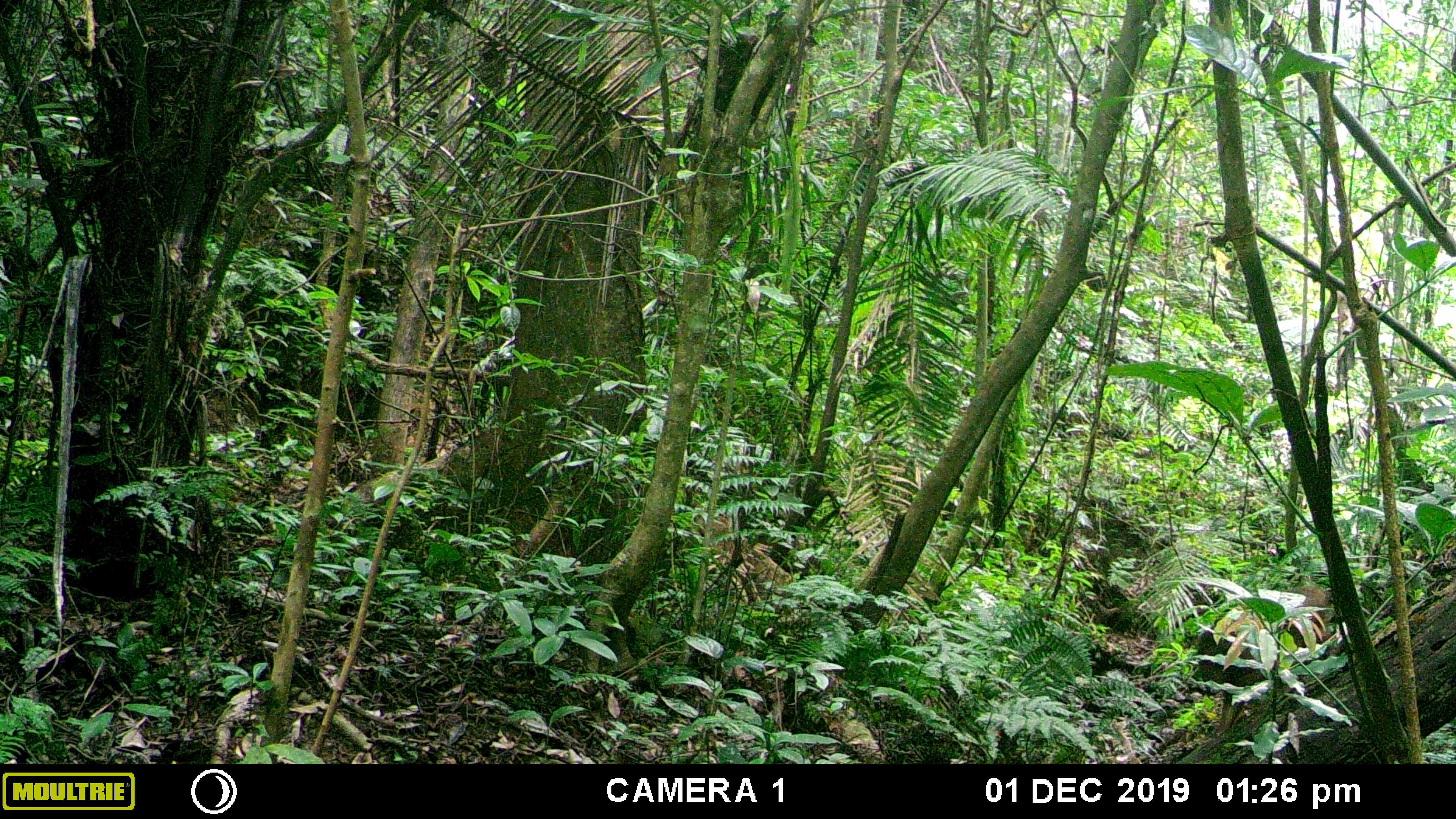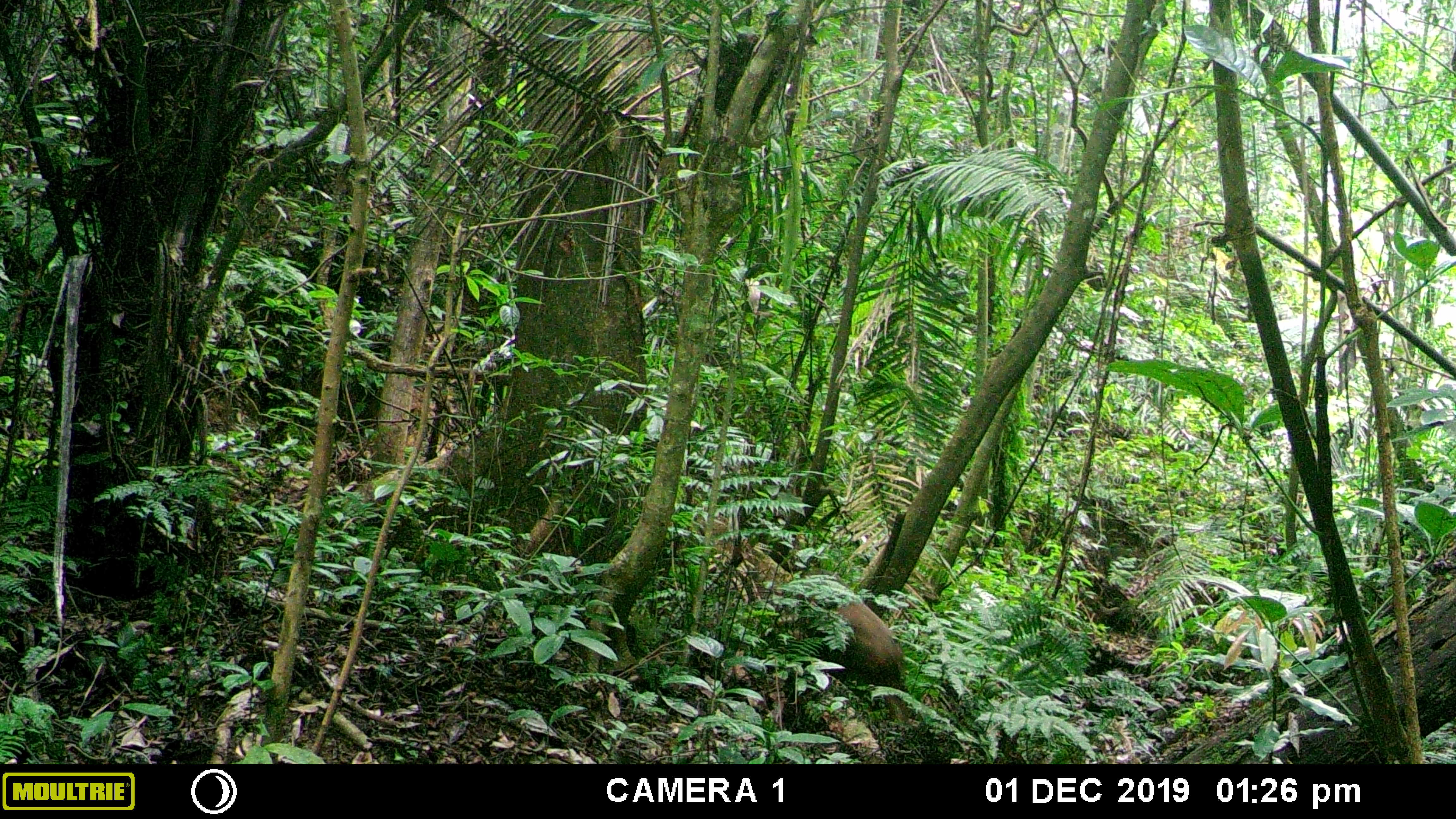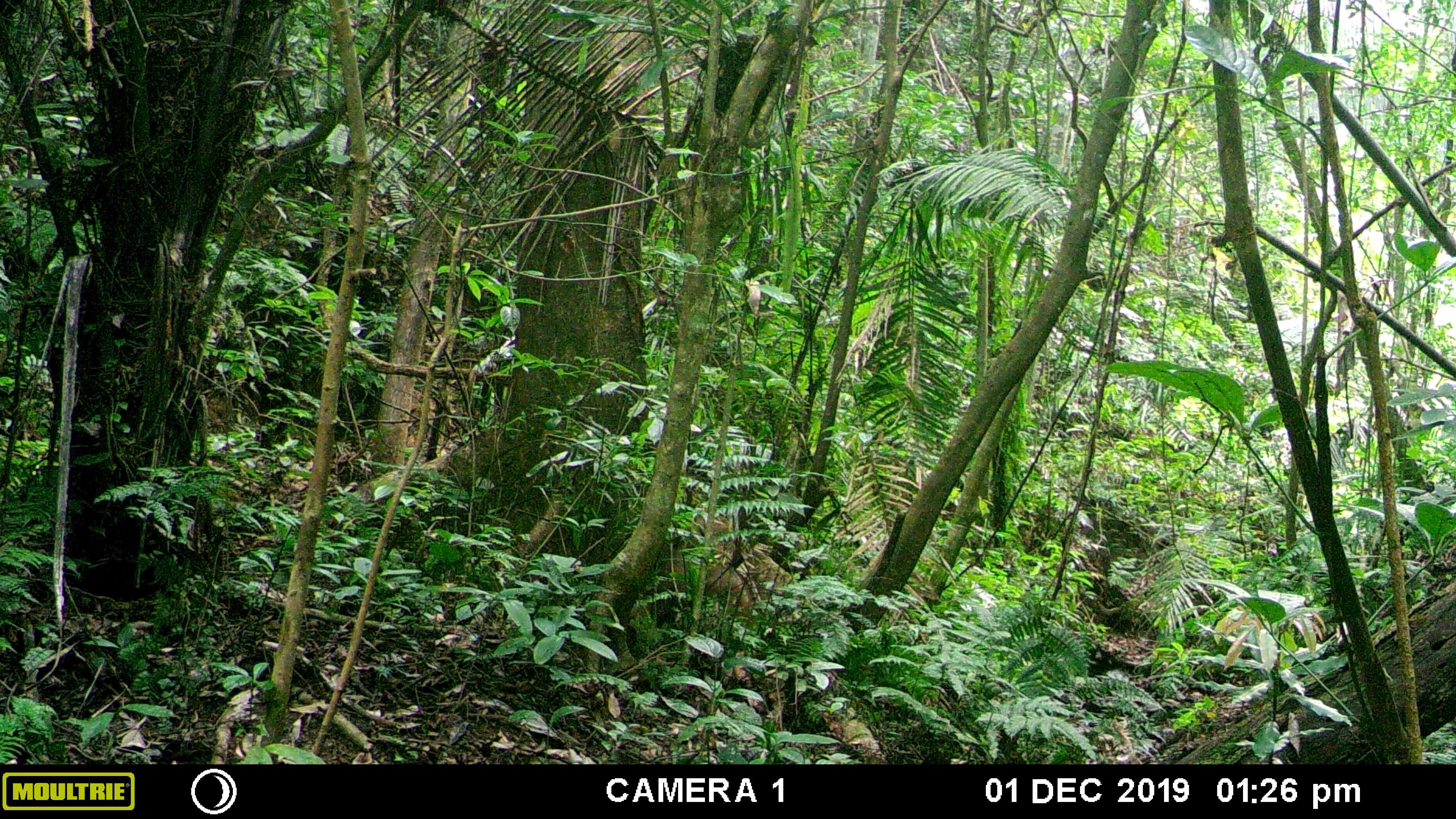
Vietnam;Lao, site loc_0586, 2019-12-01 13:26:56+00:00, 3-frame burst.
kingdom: Animalia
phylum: Chordata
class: Mammalia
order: Primates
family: Cercopithecidae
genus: Macaca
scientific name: Macaca arctoides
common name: stump-tailed macaque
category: stump tailed macaque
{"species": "stump tailed macaque (stump-tailed macaque) (Macaca arctoides)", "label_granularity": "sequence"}